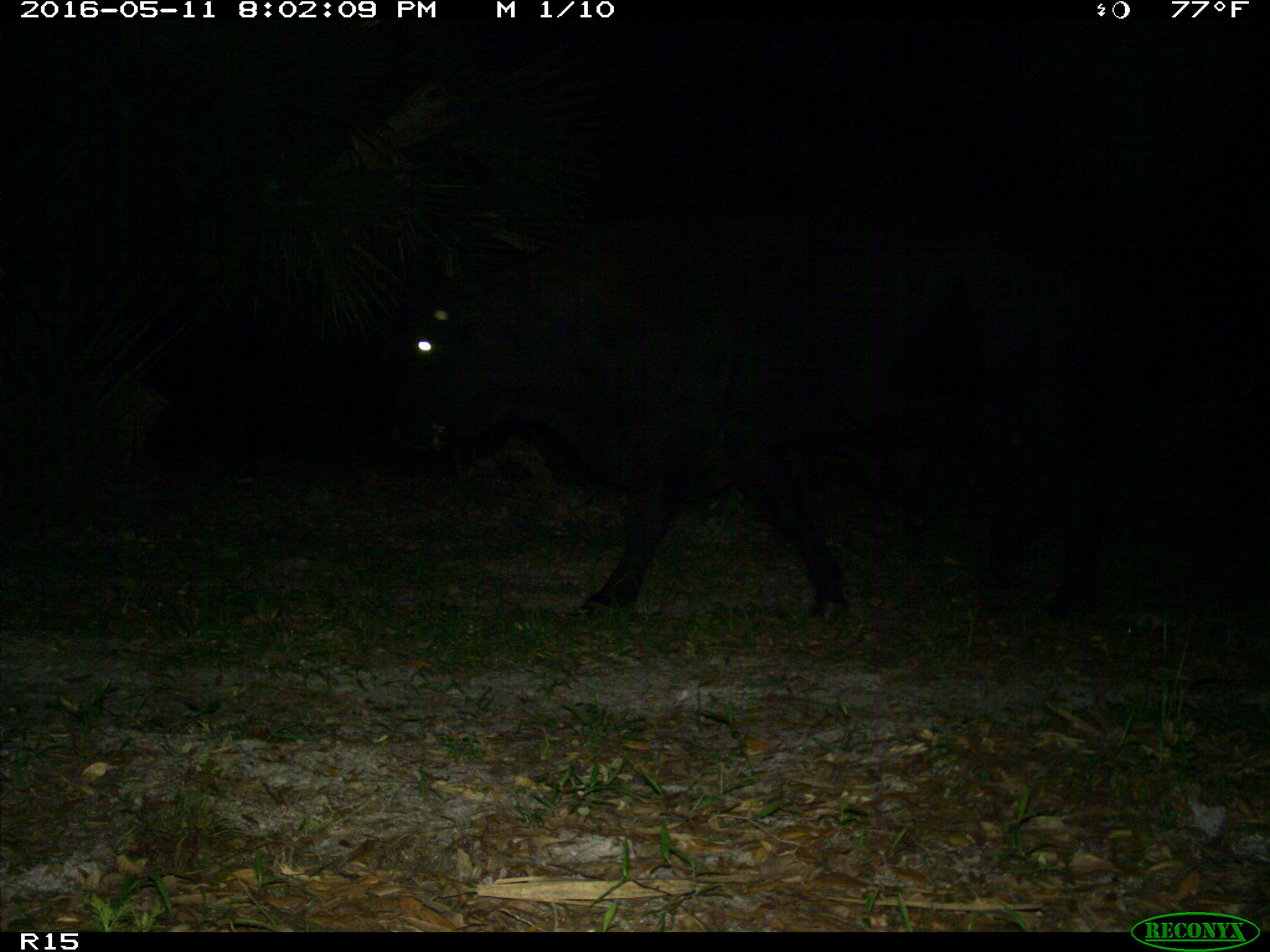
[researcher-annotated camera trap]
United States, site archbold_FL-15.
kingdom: Animalia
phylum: Chordata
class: Mammalia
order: Artiodactyla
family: Bovidae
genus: Bos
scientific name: Bos taurus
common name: domestic cow